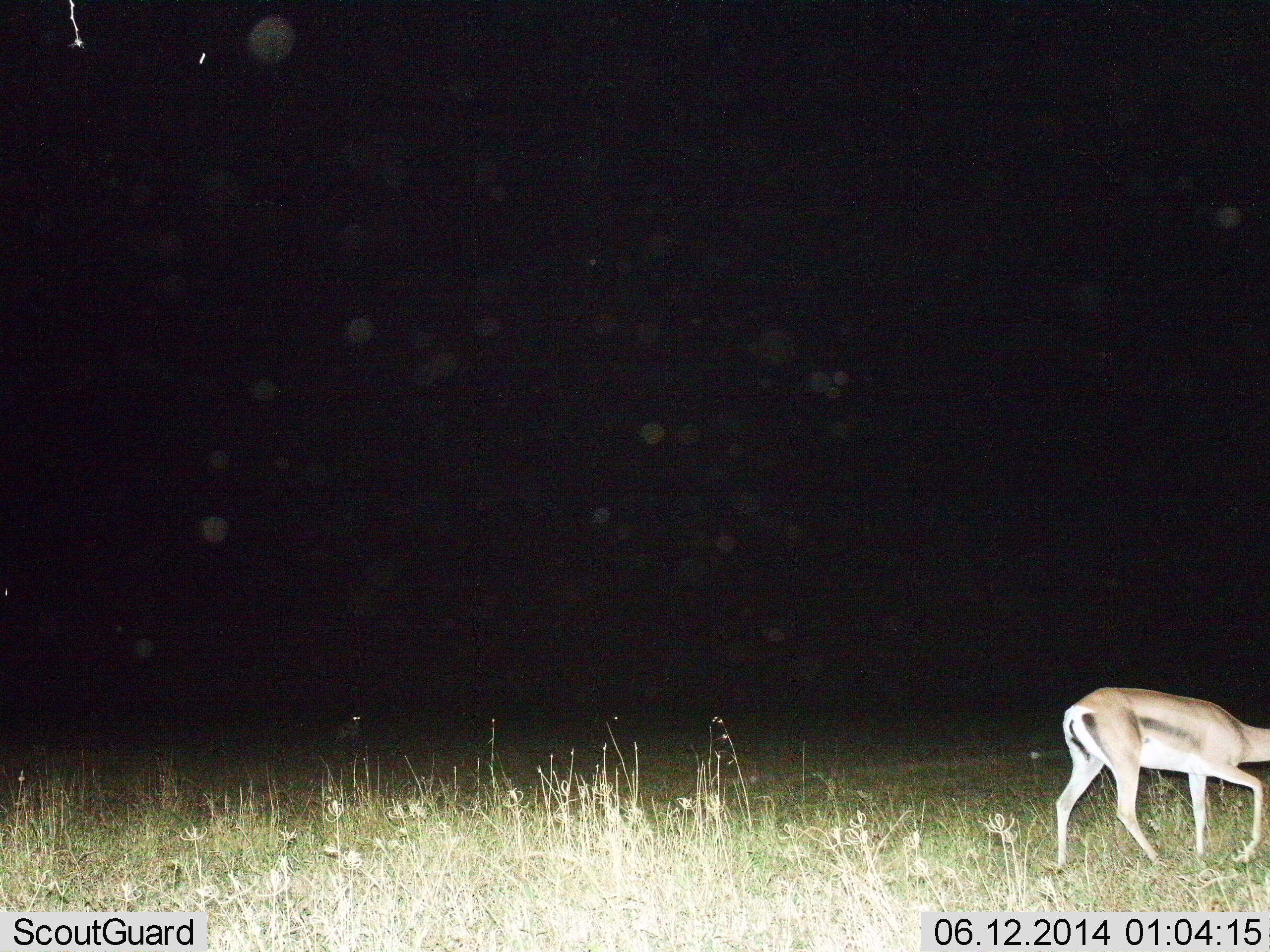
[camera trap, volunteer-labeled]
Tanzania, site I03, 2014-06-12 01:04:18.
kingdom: Animalia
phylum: Chordata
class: Mammalia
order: Artiodactyla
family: Bovidae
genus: Eudorcas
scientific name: Eudorcas thomsonii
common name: thomson's gazelle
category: gazellethomsons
Gazellethomsons (thomson's gazelle) (Eudorcas thomsonii), count 1. Behavior (volunteer vote fractions): standing 20%, resting 0%, moving 90%, interacting 0%. Young present (vote fraction): 0%. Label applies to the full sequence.